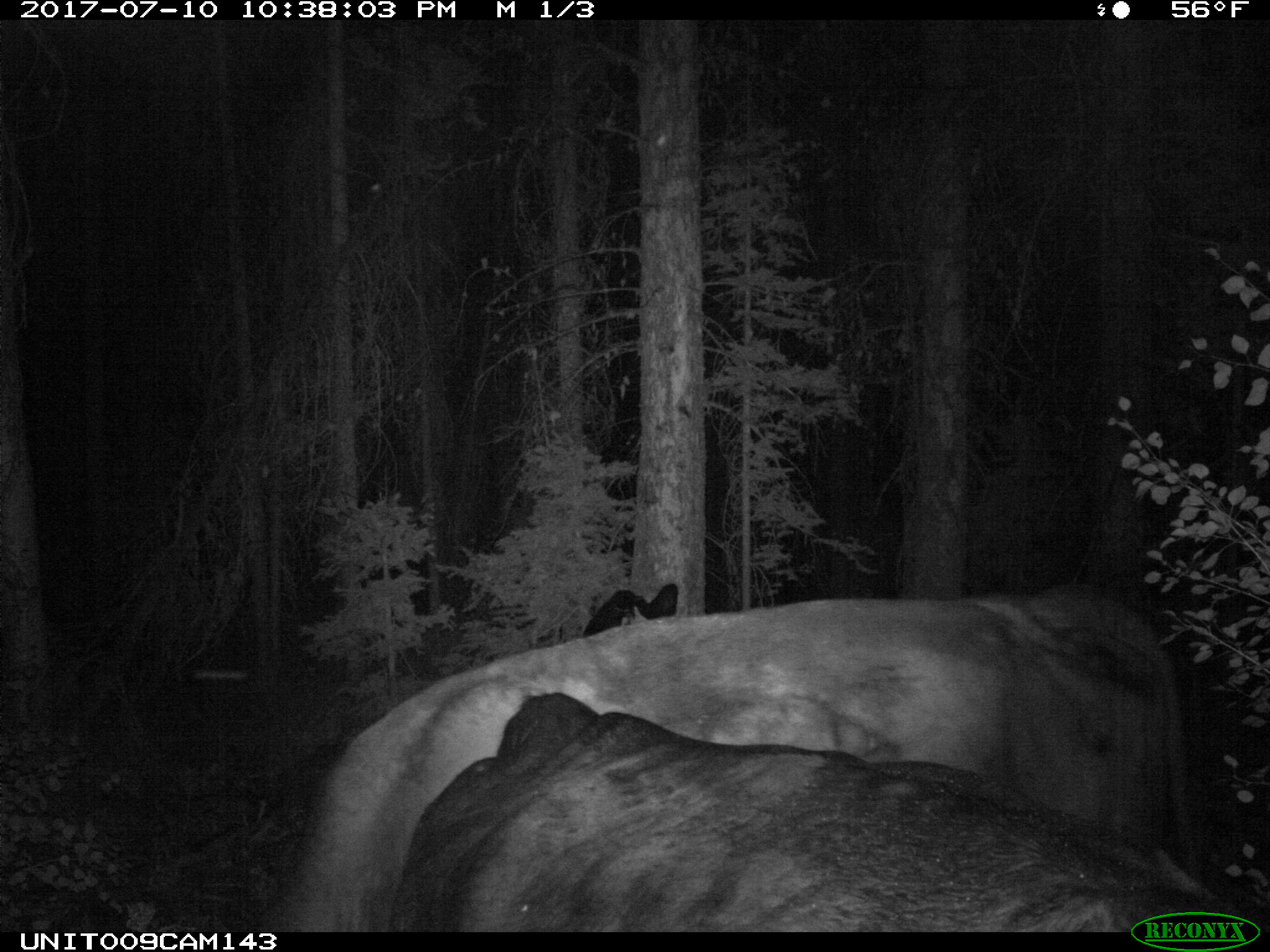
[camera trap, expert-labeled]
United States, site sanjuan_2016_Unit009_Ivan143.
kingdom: Animalia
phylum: Chordata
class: Mammalia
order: Artiodactyla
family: Bovidae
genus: Bos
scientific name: Bos taurus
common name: domestic cow